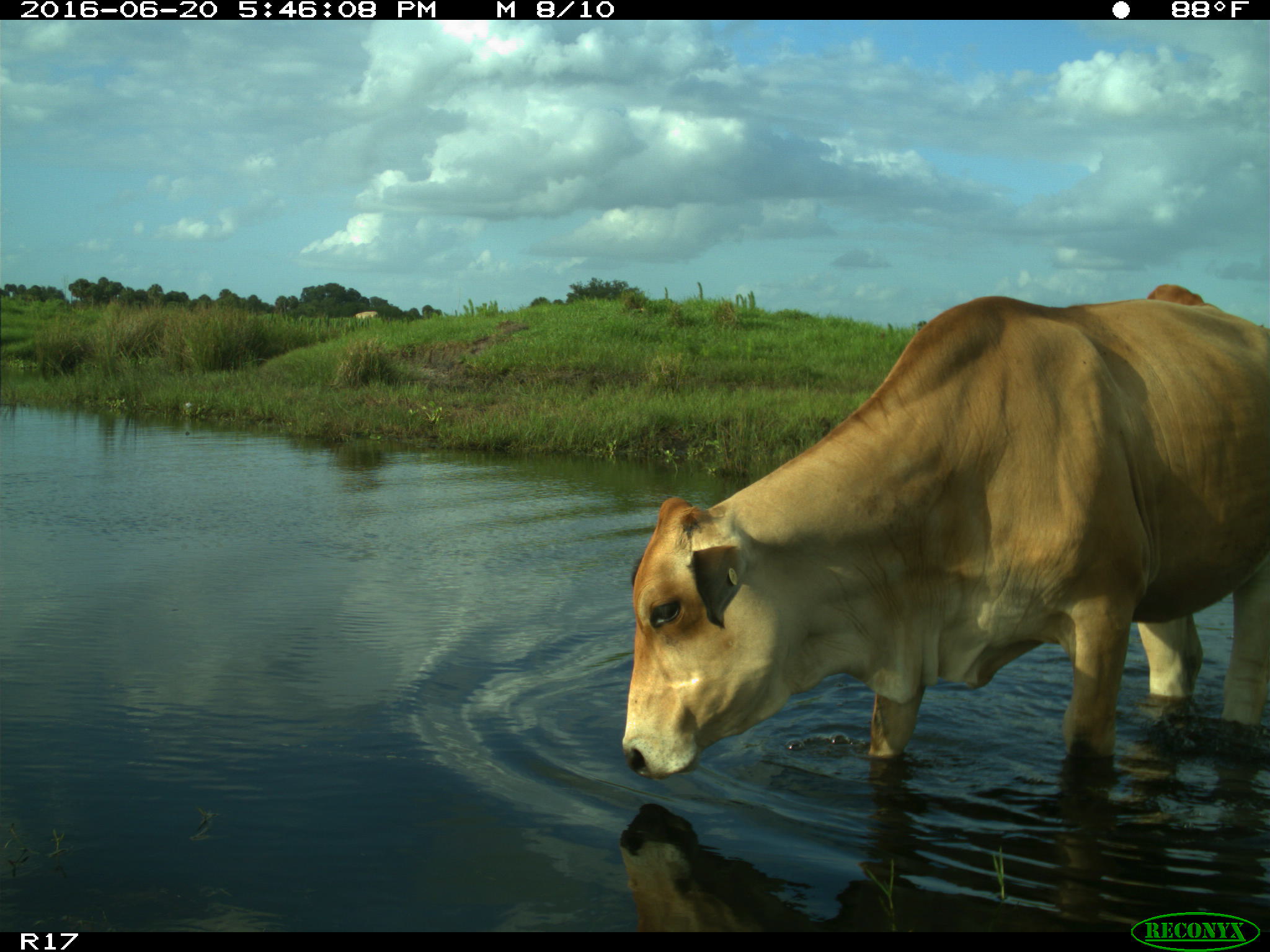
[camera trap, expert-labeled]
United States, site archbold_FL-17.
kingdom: Animalia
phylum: Chordata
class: Mammalia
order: Artiodactyla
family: Bovidae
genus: Bos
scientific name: Bos taurus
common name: domestic cow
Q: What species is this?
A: Bos taurus (domestic cow).